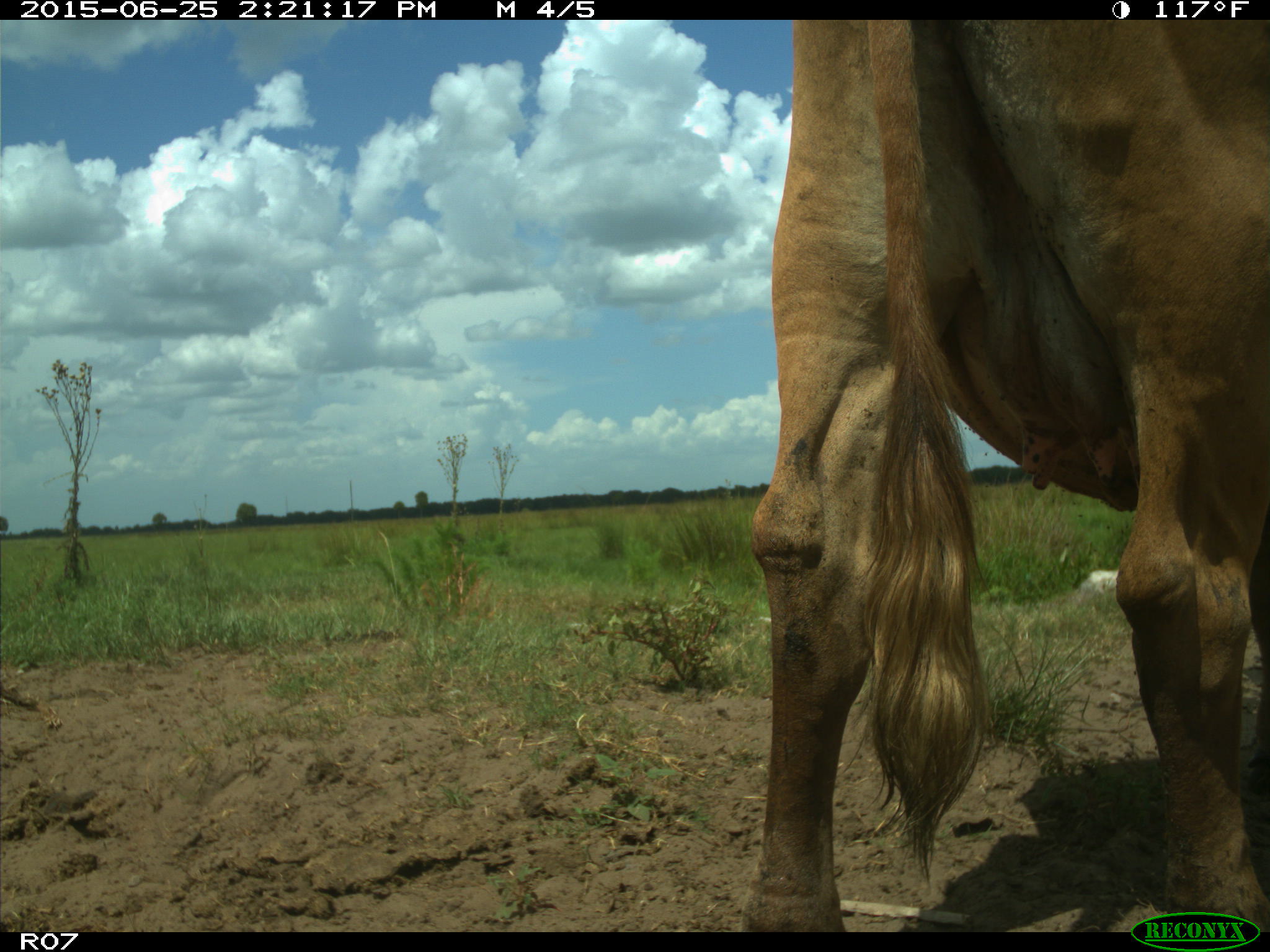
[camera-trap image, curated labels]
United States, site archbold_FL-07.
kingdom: Animalia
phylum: Chordata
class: Mammalia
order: Artiodactyla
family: Bovidae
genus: Bos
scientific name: Bos taurus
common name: domestic cow